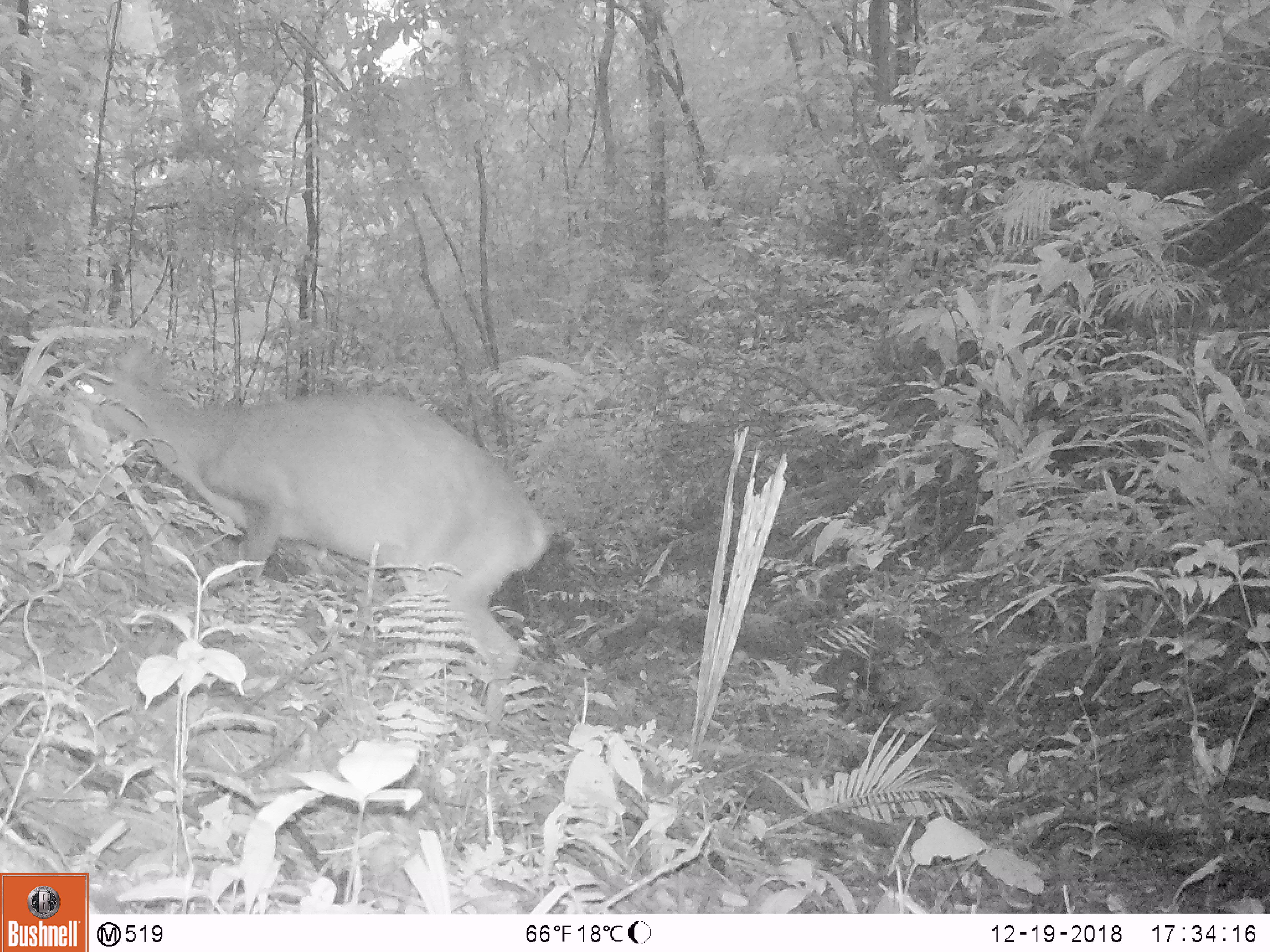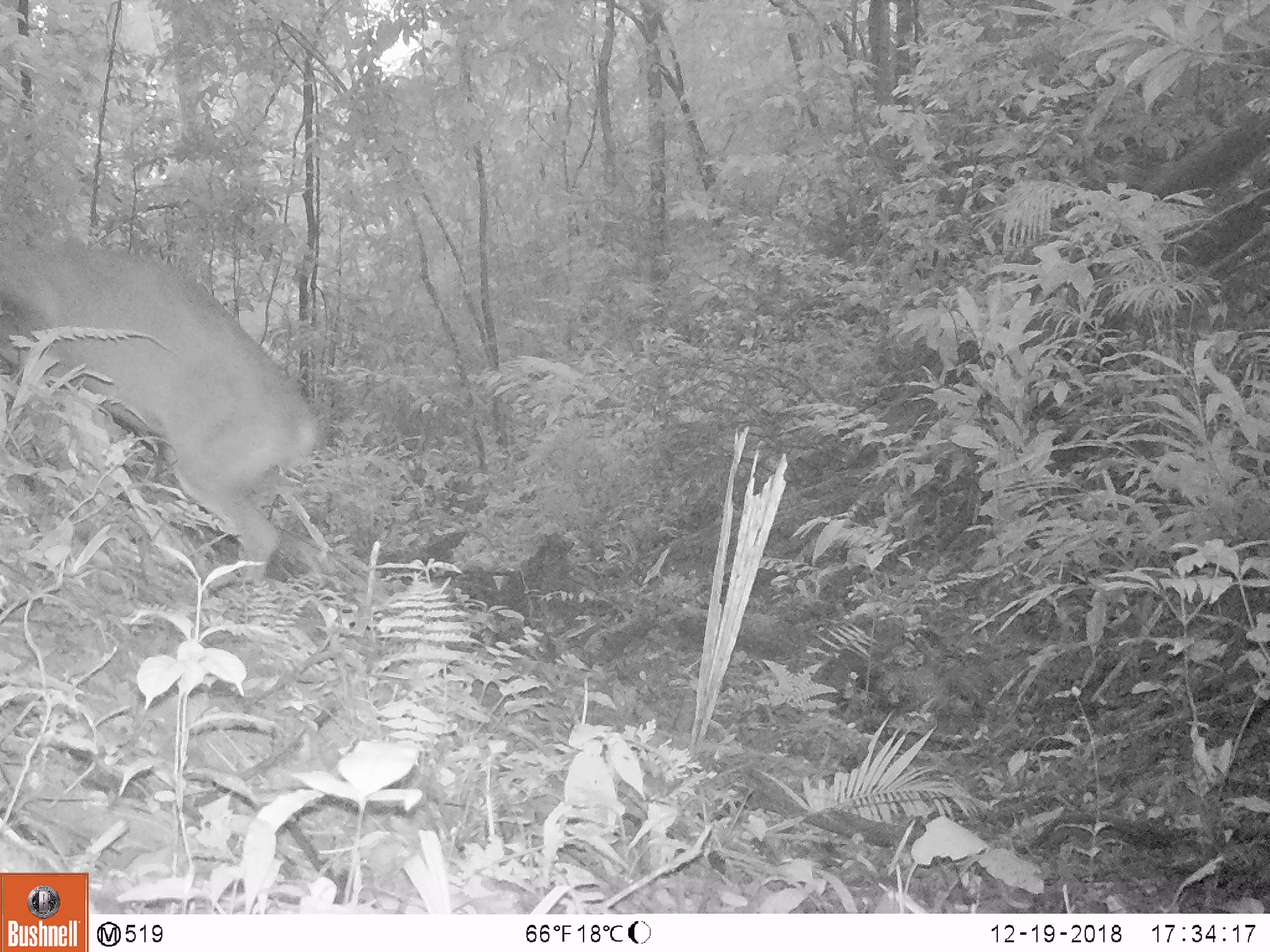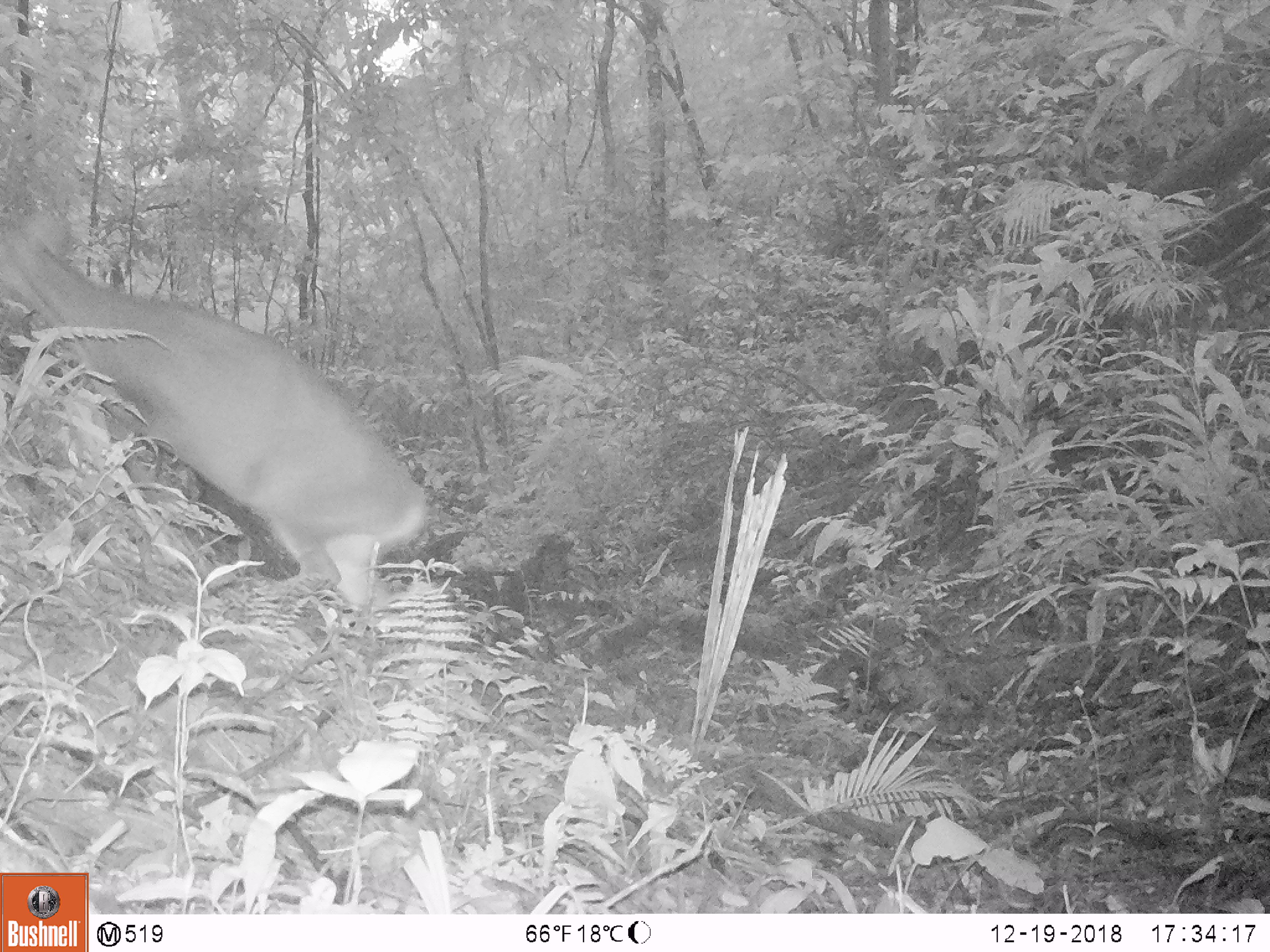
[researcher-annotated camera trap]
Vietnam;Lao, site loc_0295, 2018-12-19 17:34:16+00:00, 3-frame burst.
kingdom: Animalia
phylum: Chordata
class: Mammalia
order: Artiodactyla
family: Cervidae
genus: Muntiacus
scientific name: Muntiacus vuquangensis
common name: large-antlered muntjac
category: large antlered muntjac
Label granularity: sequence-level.